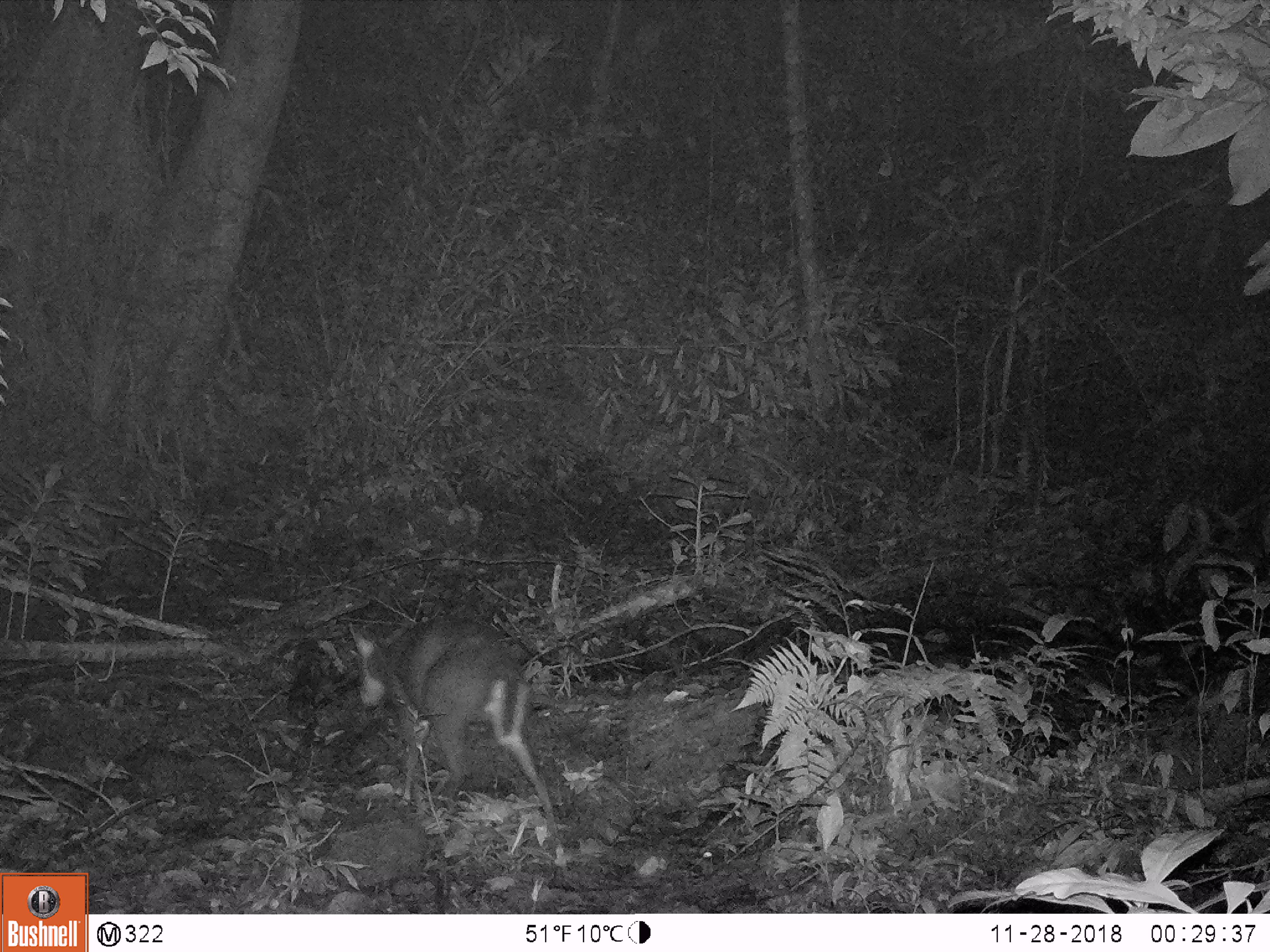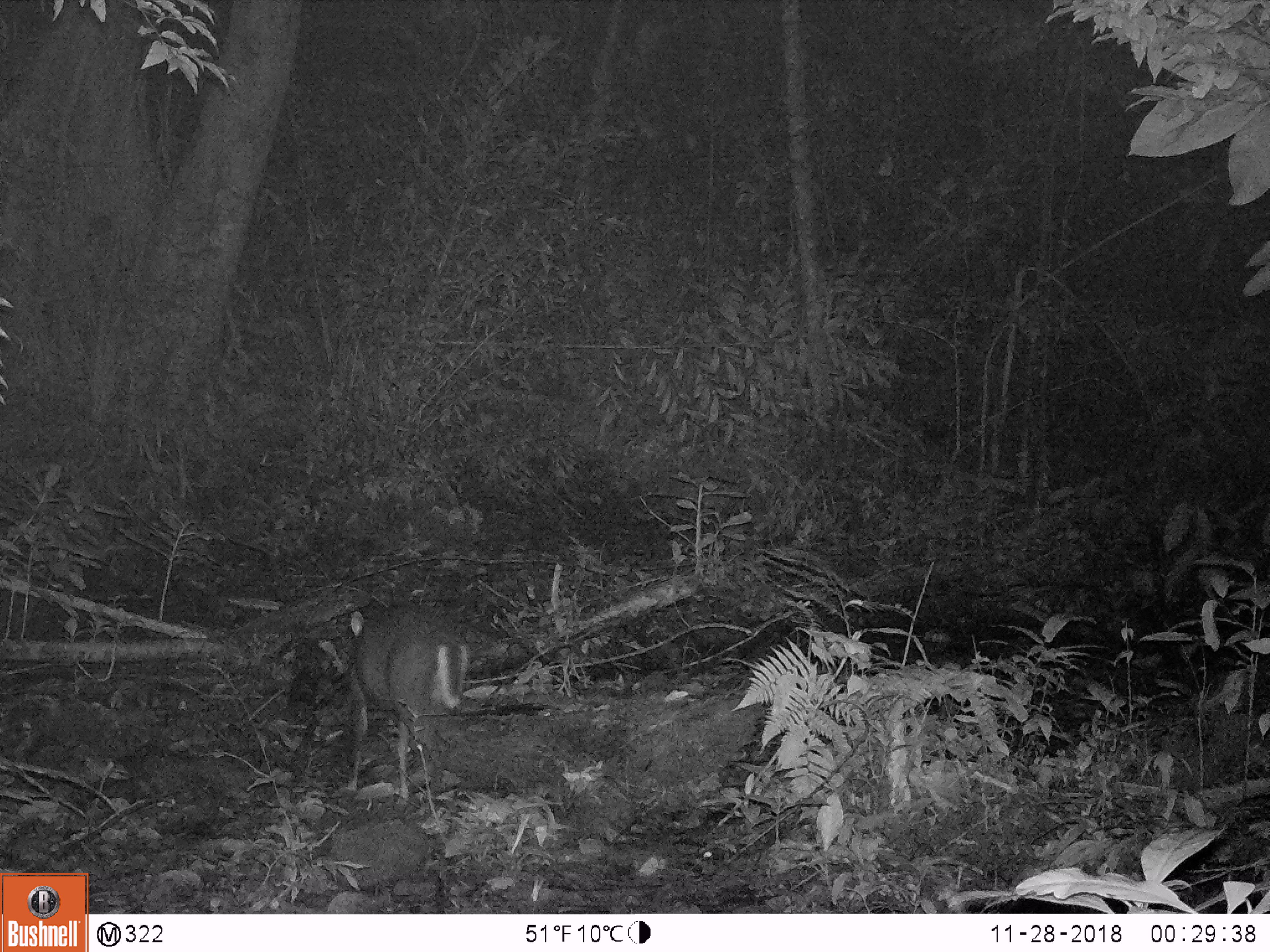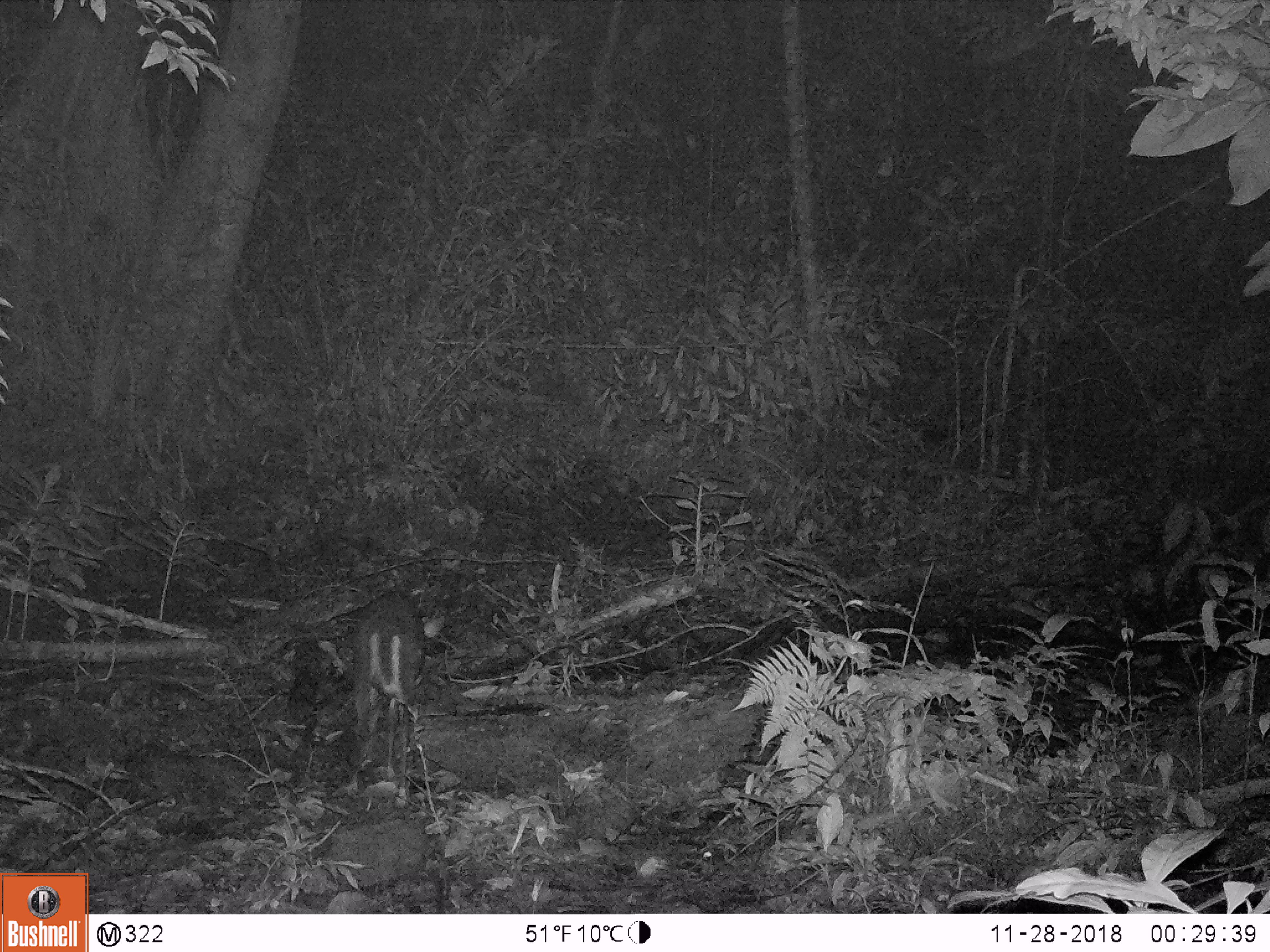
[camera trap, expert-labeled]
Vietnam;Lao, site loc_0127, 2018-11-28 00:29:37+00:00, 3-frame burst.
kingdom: Animalia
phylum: Chordata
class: Mammalia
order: Artiodactyla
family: Cervidae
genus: Muntiacus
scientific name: Muntiacus rooseveltorum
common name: roosevelt's muntjac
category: roosevelts muntjac group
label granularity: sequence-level